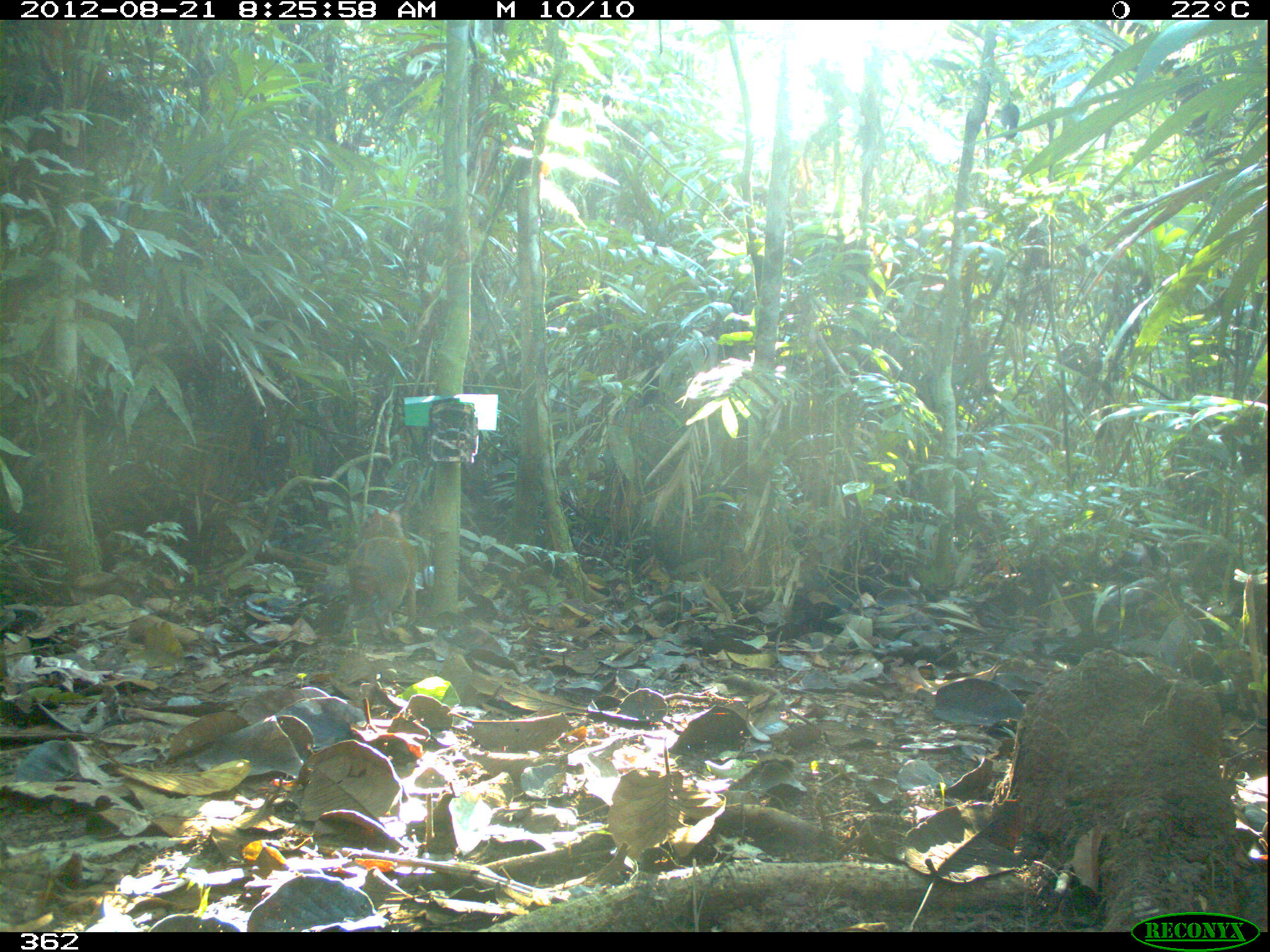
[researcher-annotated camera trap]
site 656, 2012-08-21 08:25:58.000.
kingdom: Animalia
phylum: Chordata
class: Mammalia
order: Rodentia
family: Dasyproctidae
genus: Dasyprocta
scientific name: Dasyprocta punctata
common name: central american agouti